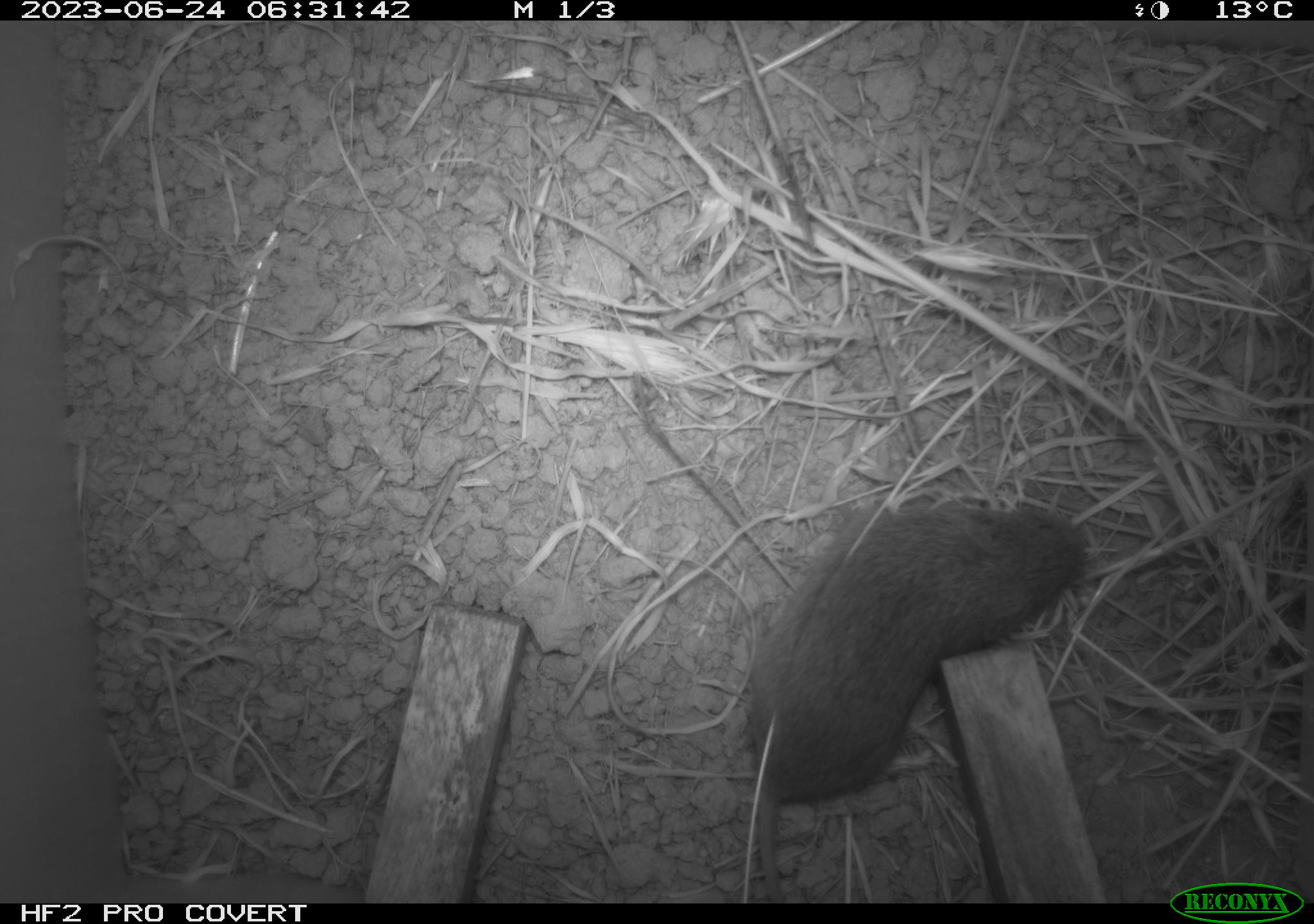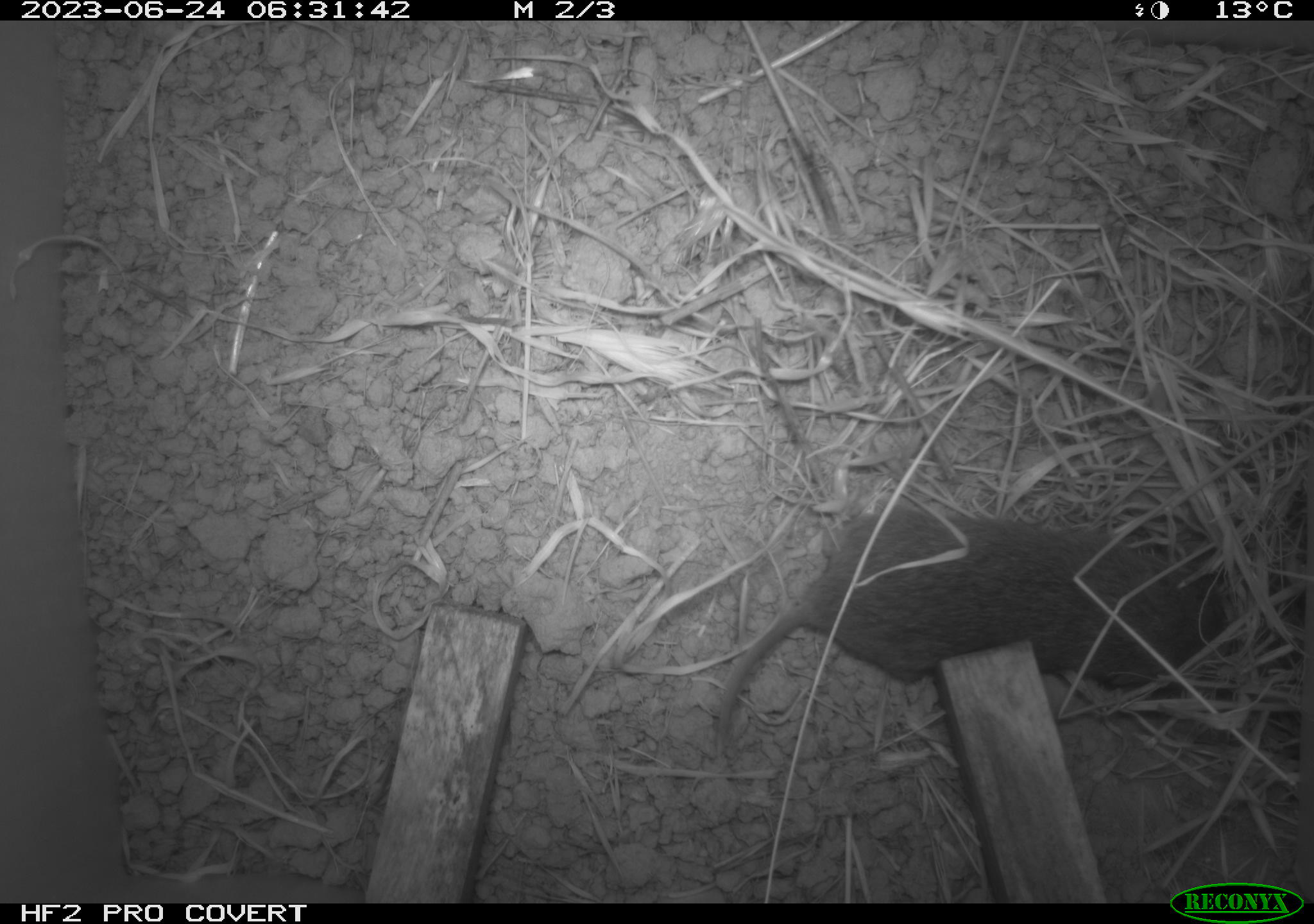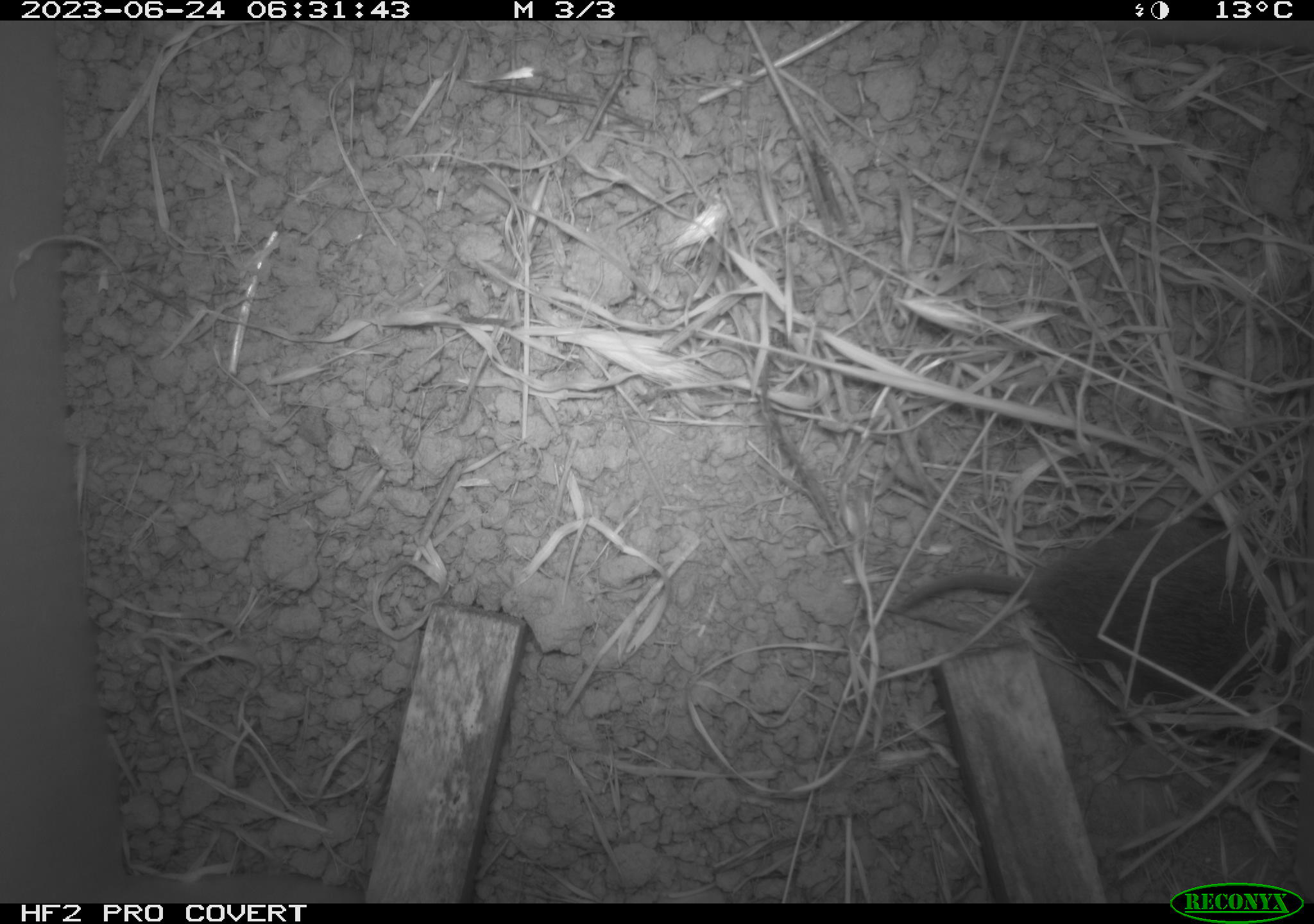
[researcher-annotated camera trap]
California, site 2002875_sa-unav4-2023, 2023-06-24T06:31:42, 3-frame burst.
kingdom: Animalia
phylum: Chordata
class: Mammalia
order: Rodentia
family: Cricetidae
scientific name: Arvicolinae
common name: voles, lemmings, and muskrats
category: arvicolinae subfamily